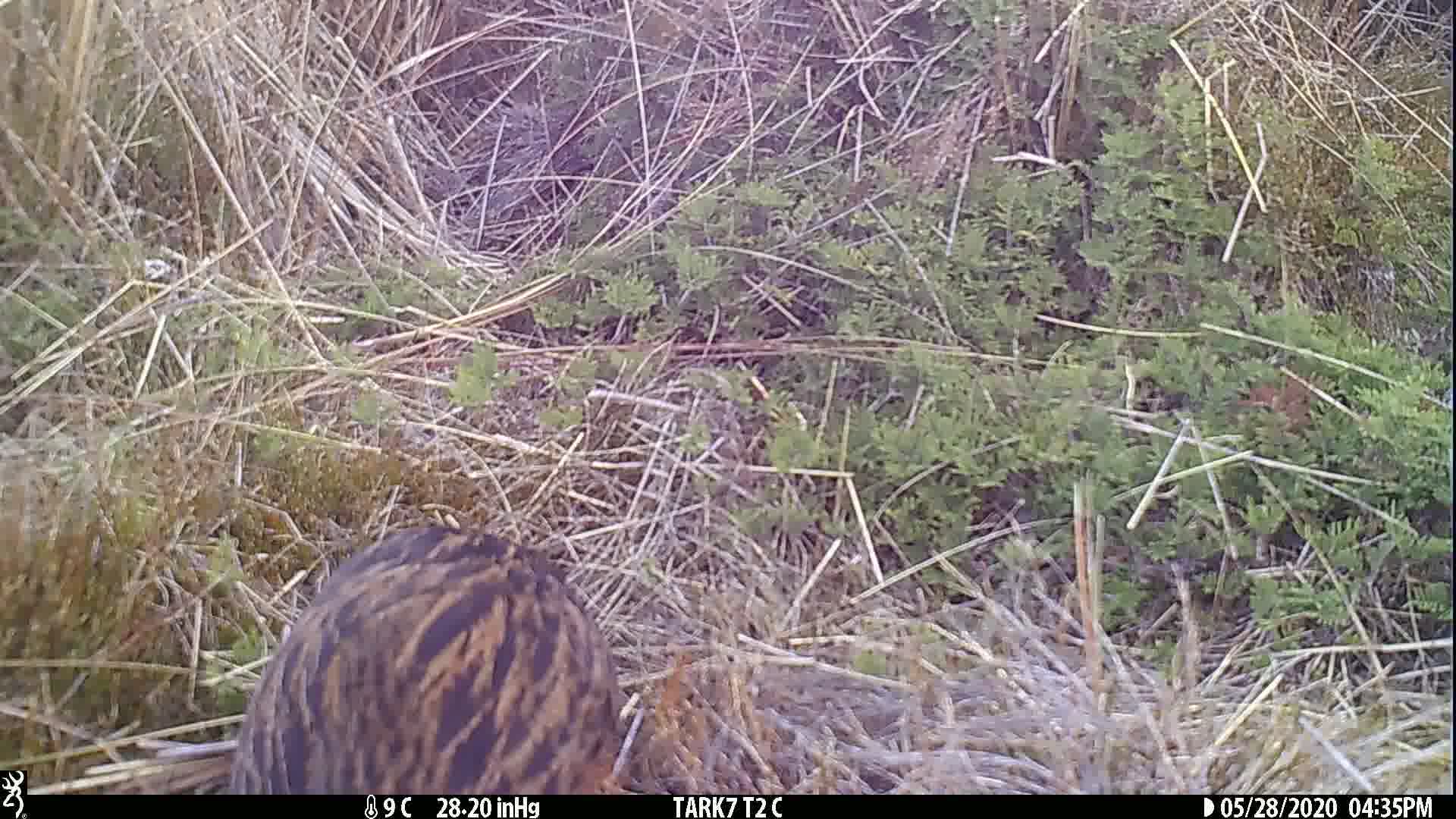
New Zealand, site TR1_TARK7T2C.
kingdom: Animalia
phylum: Chordata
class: Aves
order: Gruiformes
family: Rallidae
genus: Gallirallus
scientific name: Gallirallus australis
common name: weka